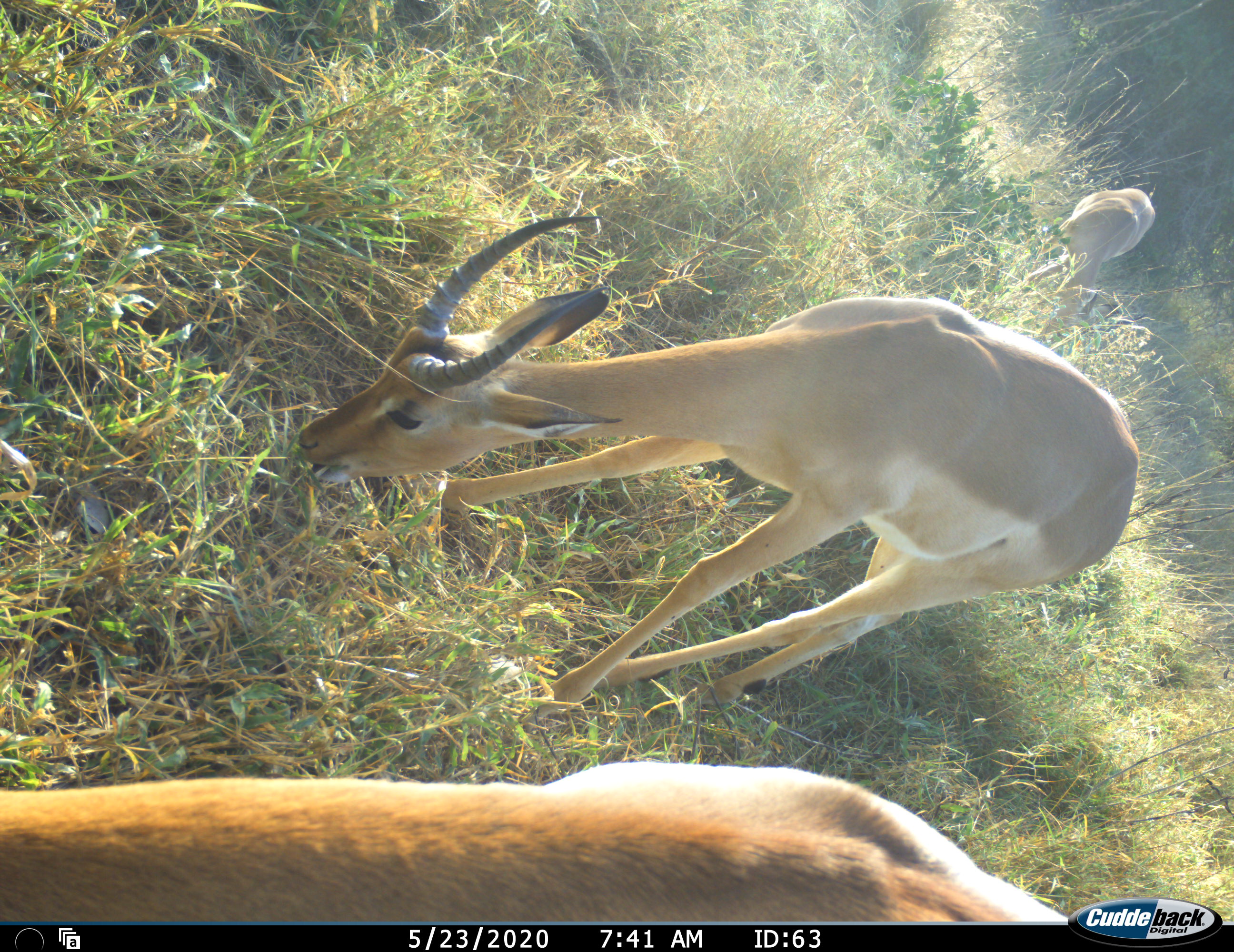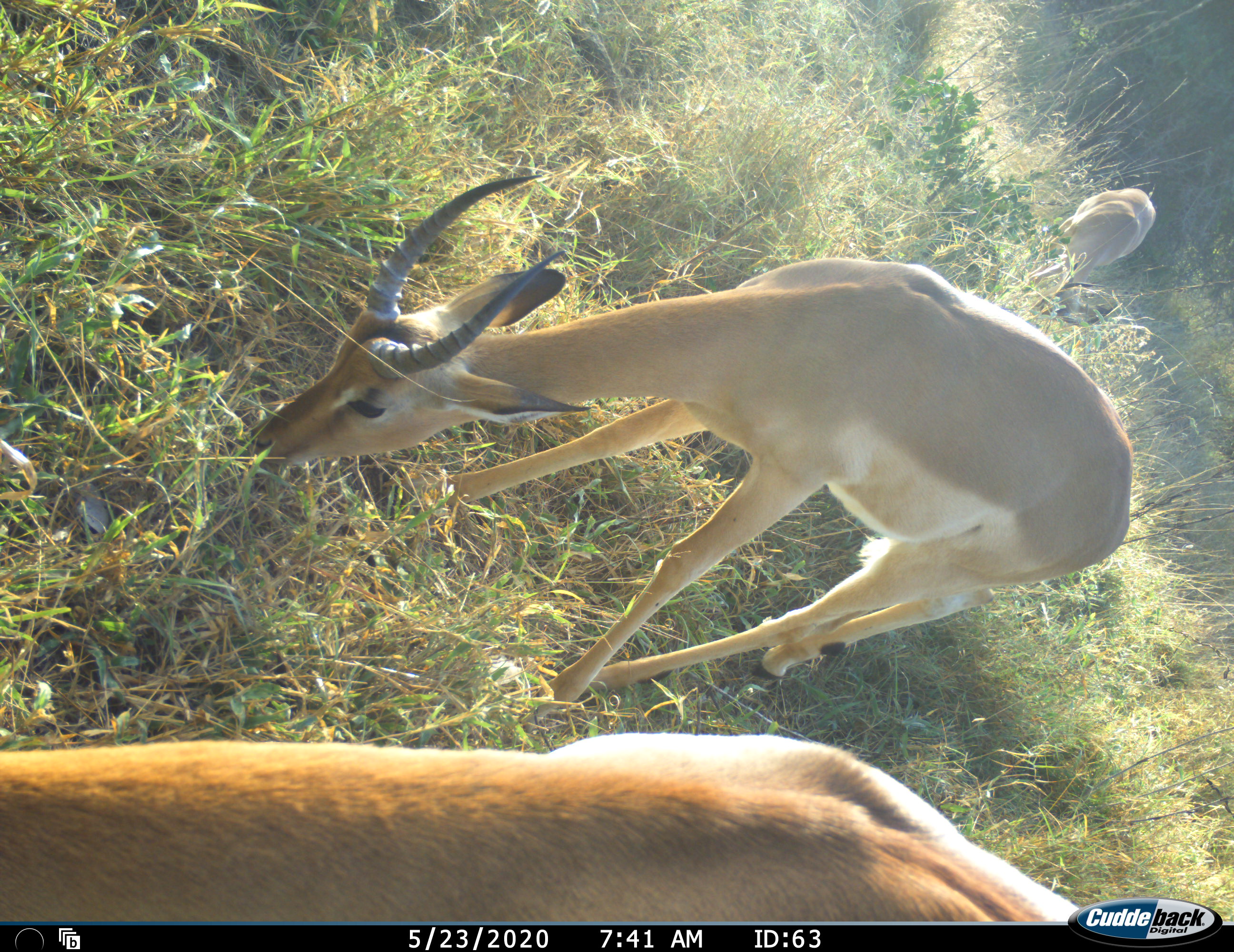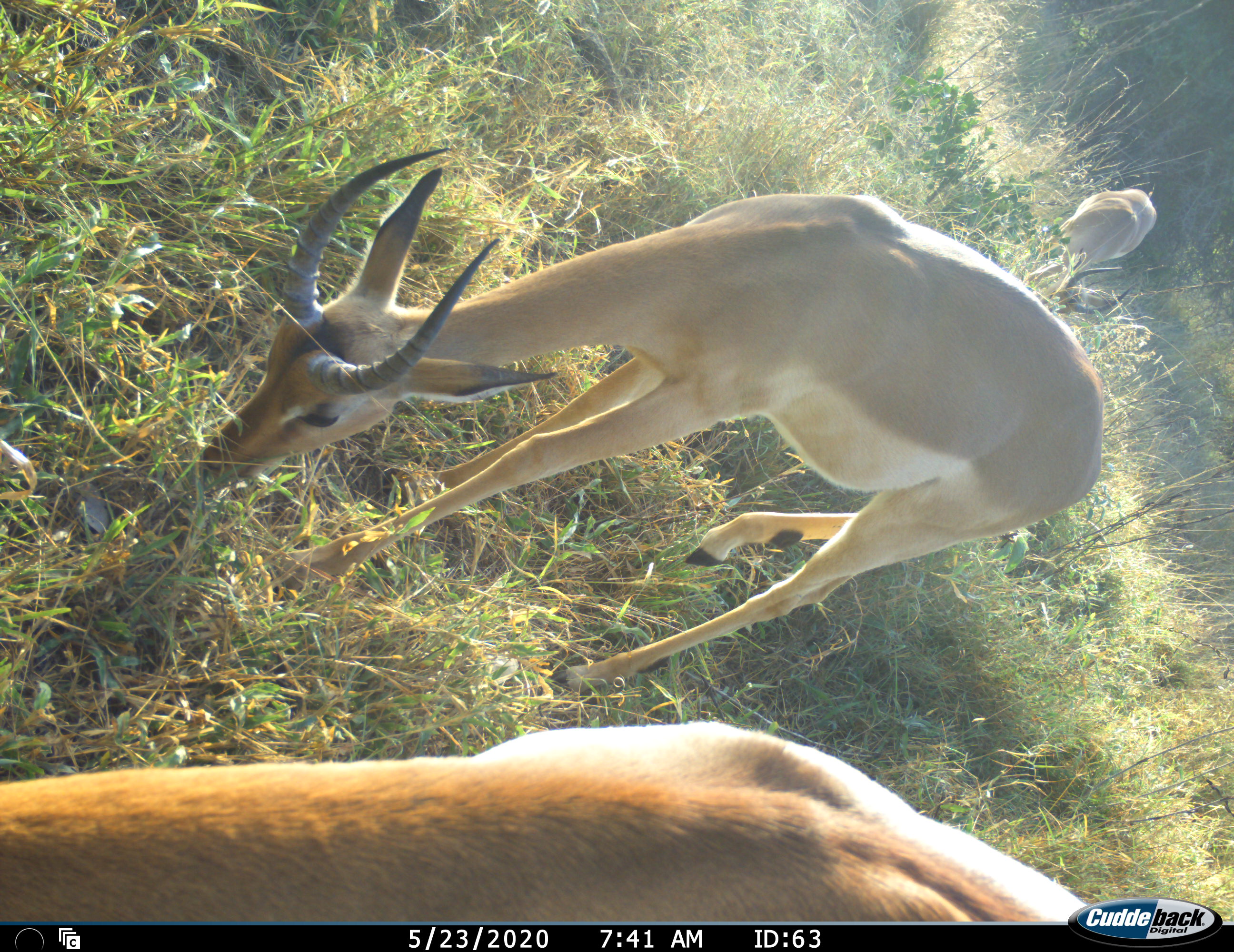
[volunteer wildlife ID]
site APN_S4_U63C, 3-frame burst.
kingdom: Animalia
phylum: Chordata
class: Mammalia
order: Artiodactyla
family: Bovidae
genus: Aepyceros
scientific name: Aepyceros melampus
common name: impala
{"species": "impala (Aepyceros melampus)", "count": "3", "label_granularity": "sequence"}